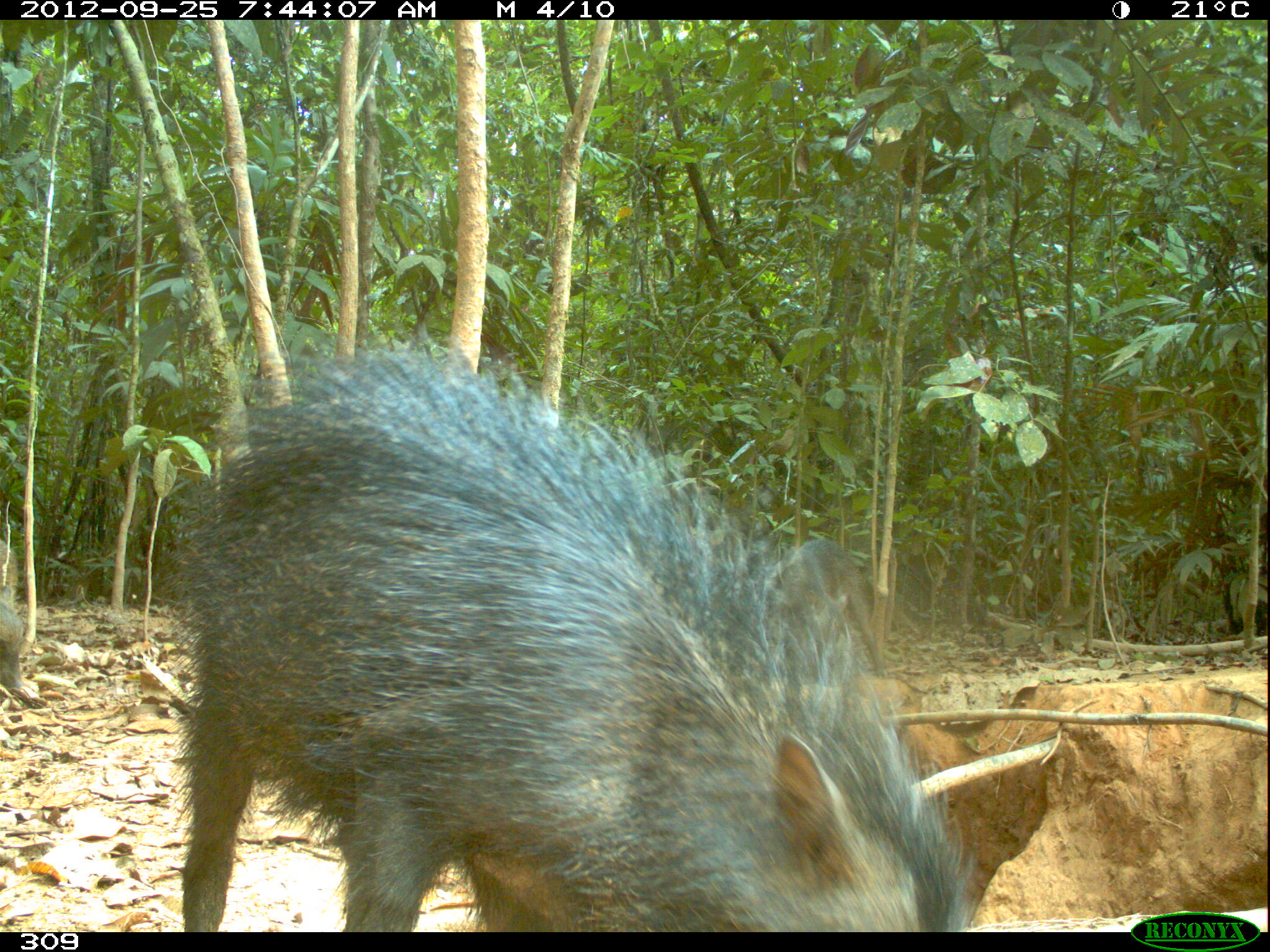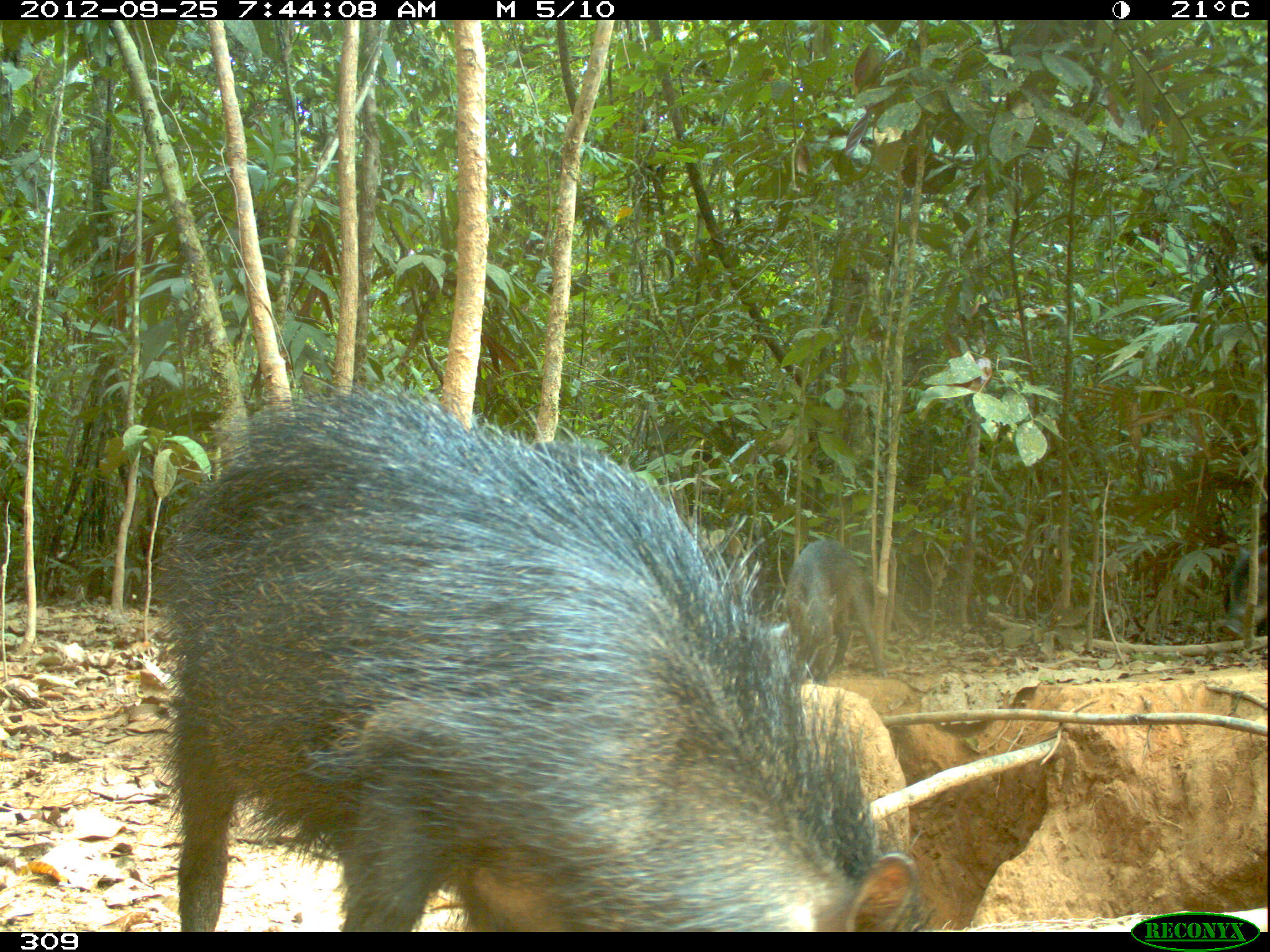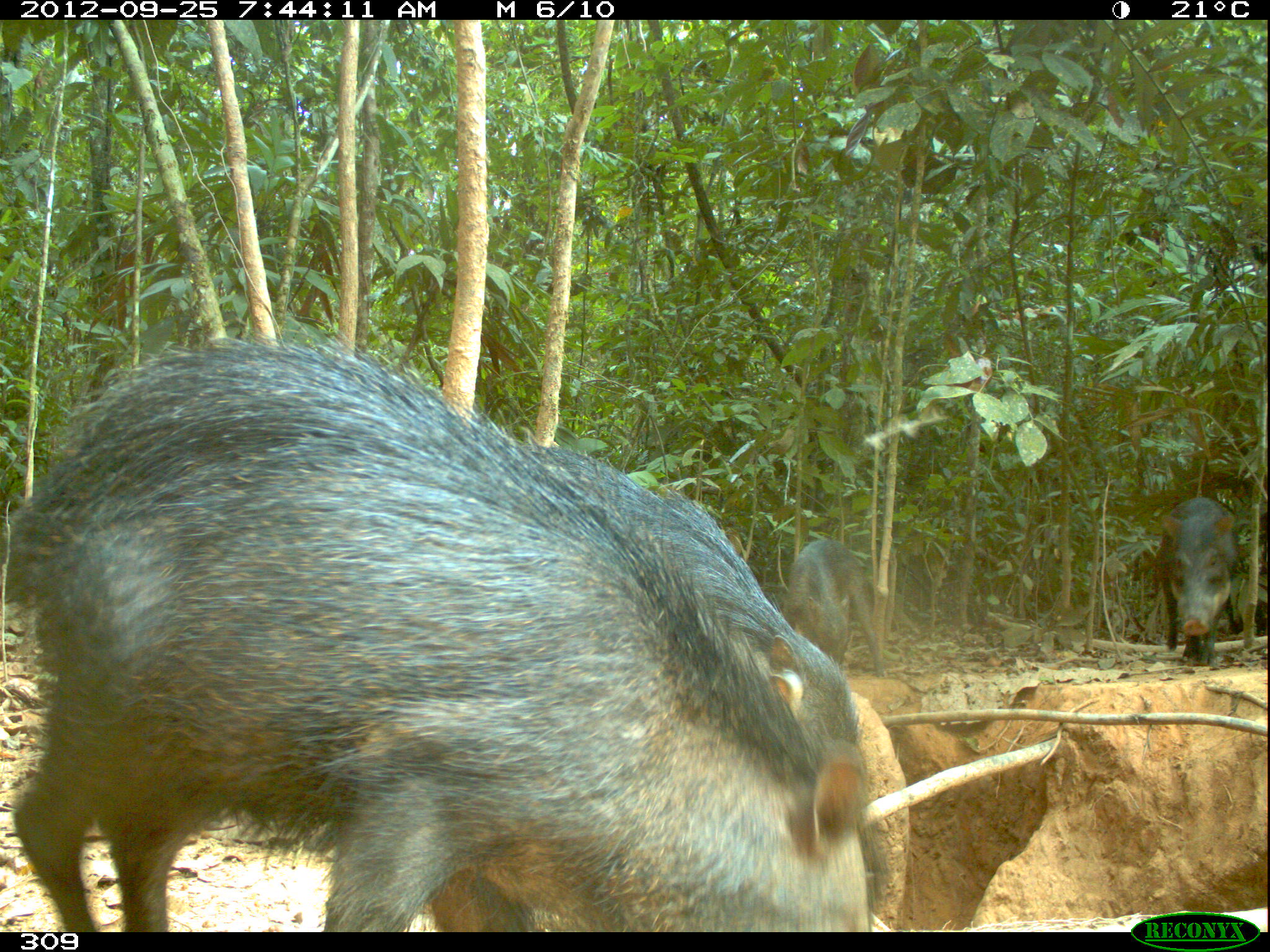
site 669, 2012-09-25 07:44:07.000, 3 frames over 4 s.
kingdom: Animalia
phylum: Chordata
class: Mammalia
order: Artiodactyla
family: Tayassuidae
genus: Tayassu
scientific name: Tayassu pecari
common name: white-lipped peccary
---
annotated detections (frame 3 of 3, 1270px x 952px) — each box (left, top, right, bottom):
tayassu pecari: (0, 337, 863, 929); (429, 446, 882, 930); (782, 539, 885, 676); (1159, 496, 1238, 669)